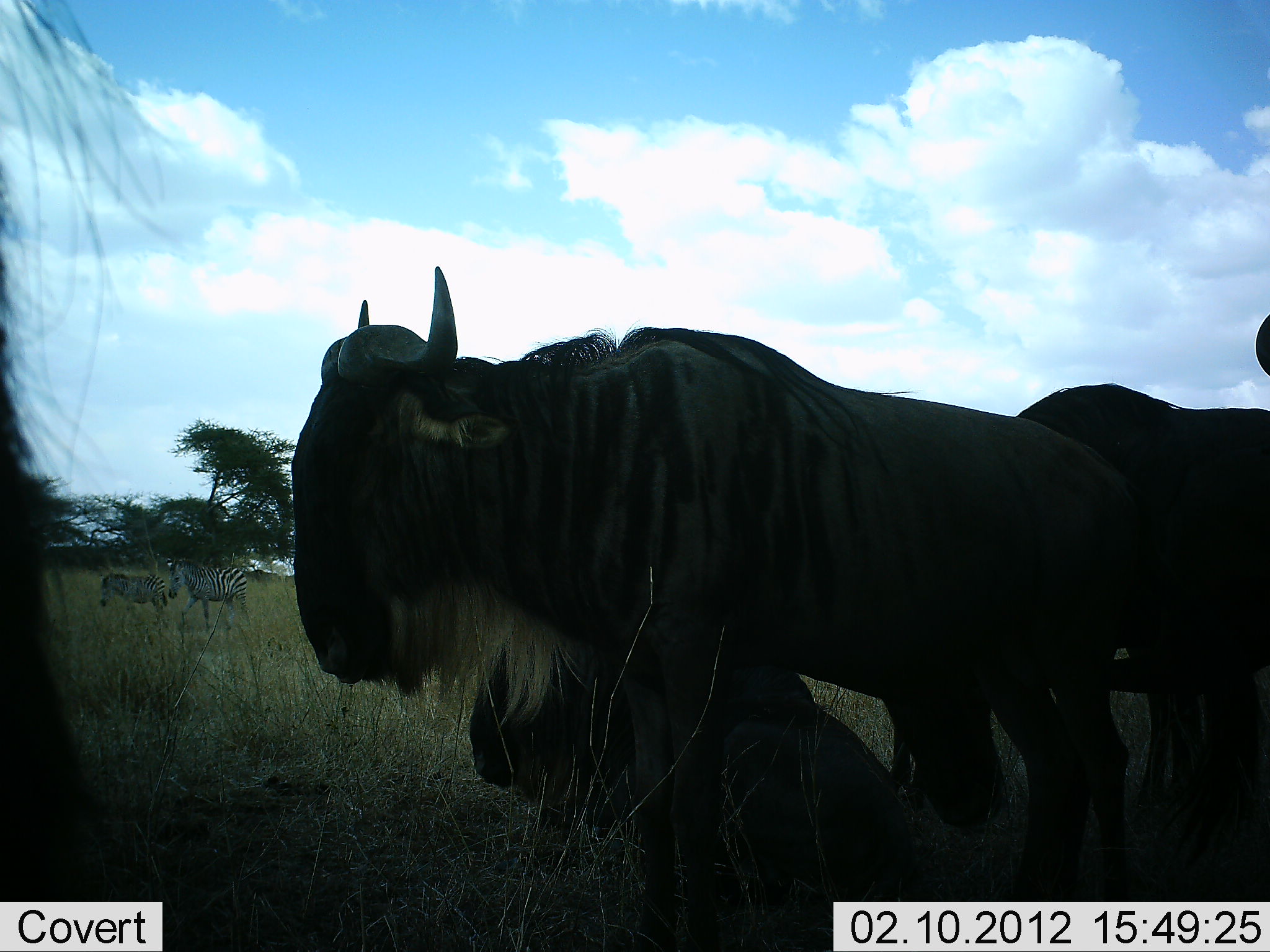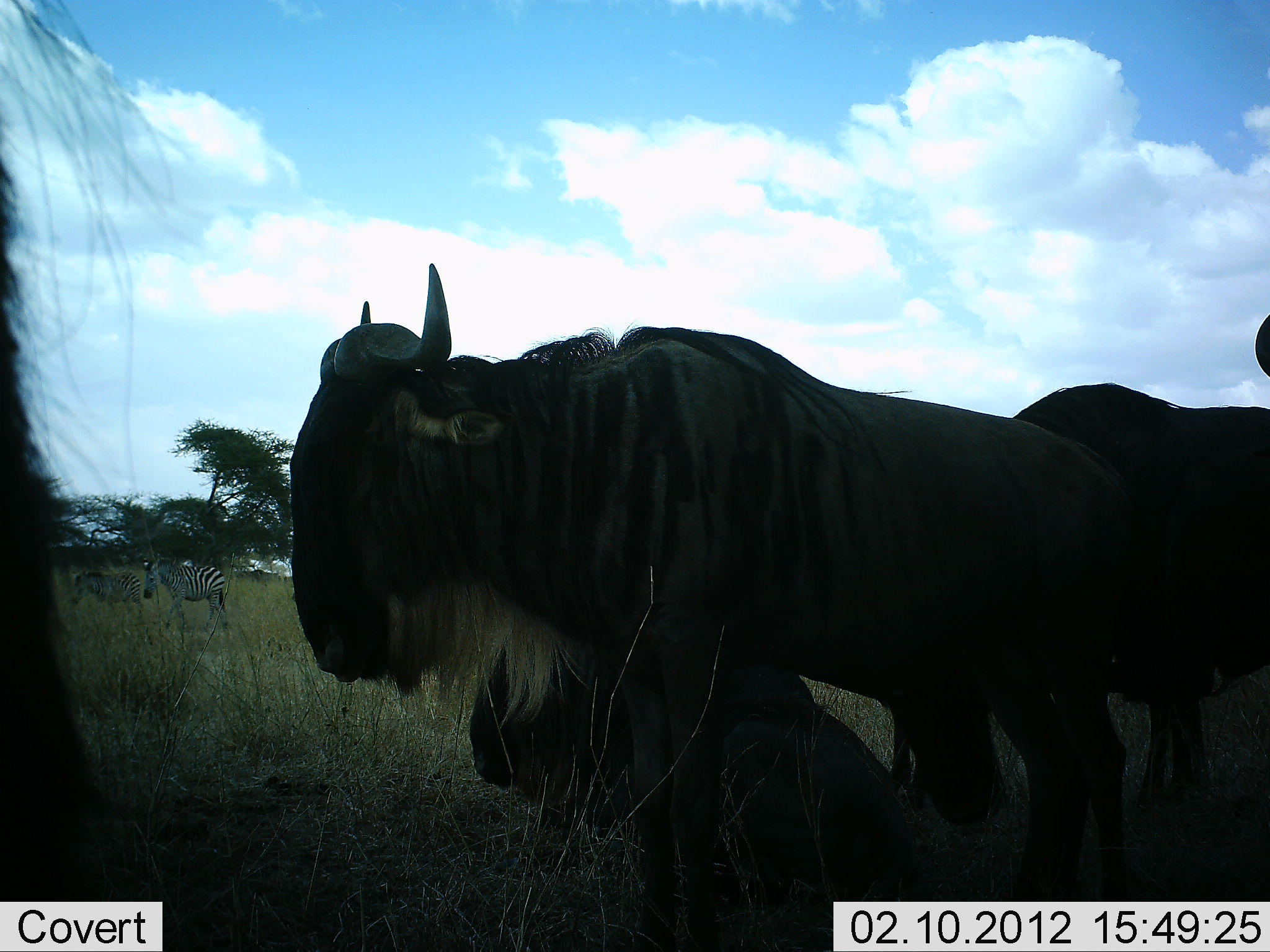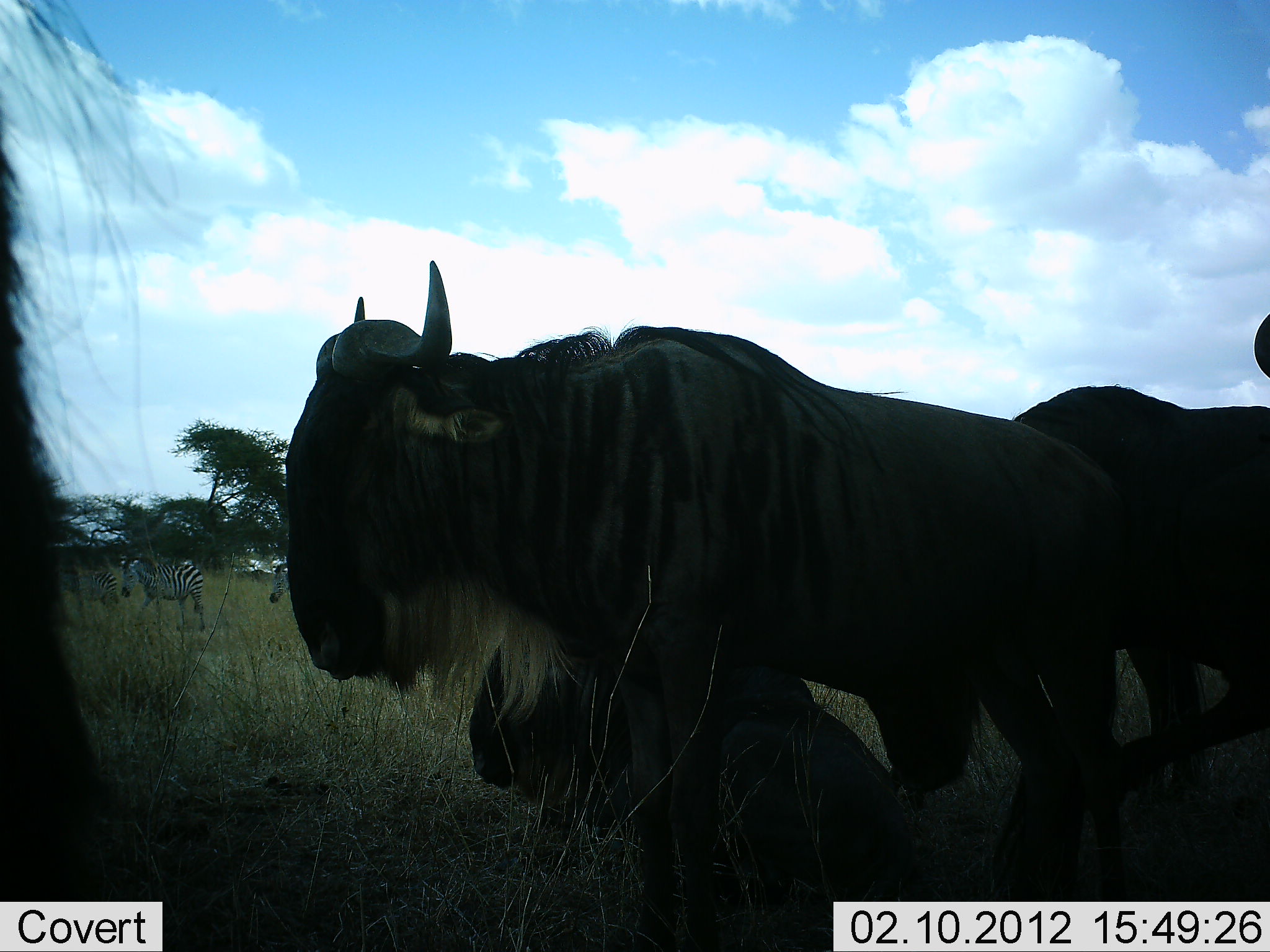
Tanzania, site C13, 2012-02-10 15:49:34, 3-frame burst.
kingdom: Animalia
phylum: Chordata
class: Mammalia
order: Artiodactyla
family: Bovidae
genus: Connochaetes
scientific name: Connochaetes taurinus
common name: blue wildebeest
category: wildebeest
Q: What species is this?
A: Wildebeest (blue wildebeest) (Connochaetes taurinus).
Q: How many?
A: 4.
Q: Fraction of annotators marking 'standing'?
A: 88%.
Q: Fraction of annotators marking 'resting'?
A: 82%.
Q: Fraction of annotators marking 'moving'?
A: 0%.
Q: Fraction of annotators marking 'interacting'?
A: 0%.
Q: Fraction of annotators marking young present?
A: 0%.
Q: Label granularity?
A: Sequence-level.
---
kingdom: Animalia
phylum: Chordata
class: Mammalia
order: Perissodactyla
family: Equidae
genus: Equus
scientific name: Equus quagga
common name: plains zebra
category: zebra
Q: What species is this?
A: Zebra (plains zebra) (Equus quagga).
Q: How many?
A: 2.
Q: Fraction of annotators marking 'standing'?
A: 38%.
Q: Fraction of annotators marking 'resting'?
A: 0%.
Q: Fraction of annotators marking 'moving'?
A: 62%.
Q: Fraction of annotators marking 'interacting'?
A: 0%.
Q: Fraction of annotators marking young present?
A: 15%.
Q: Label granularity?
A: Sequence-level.